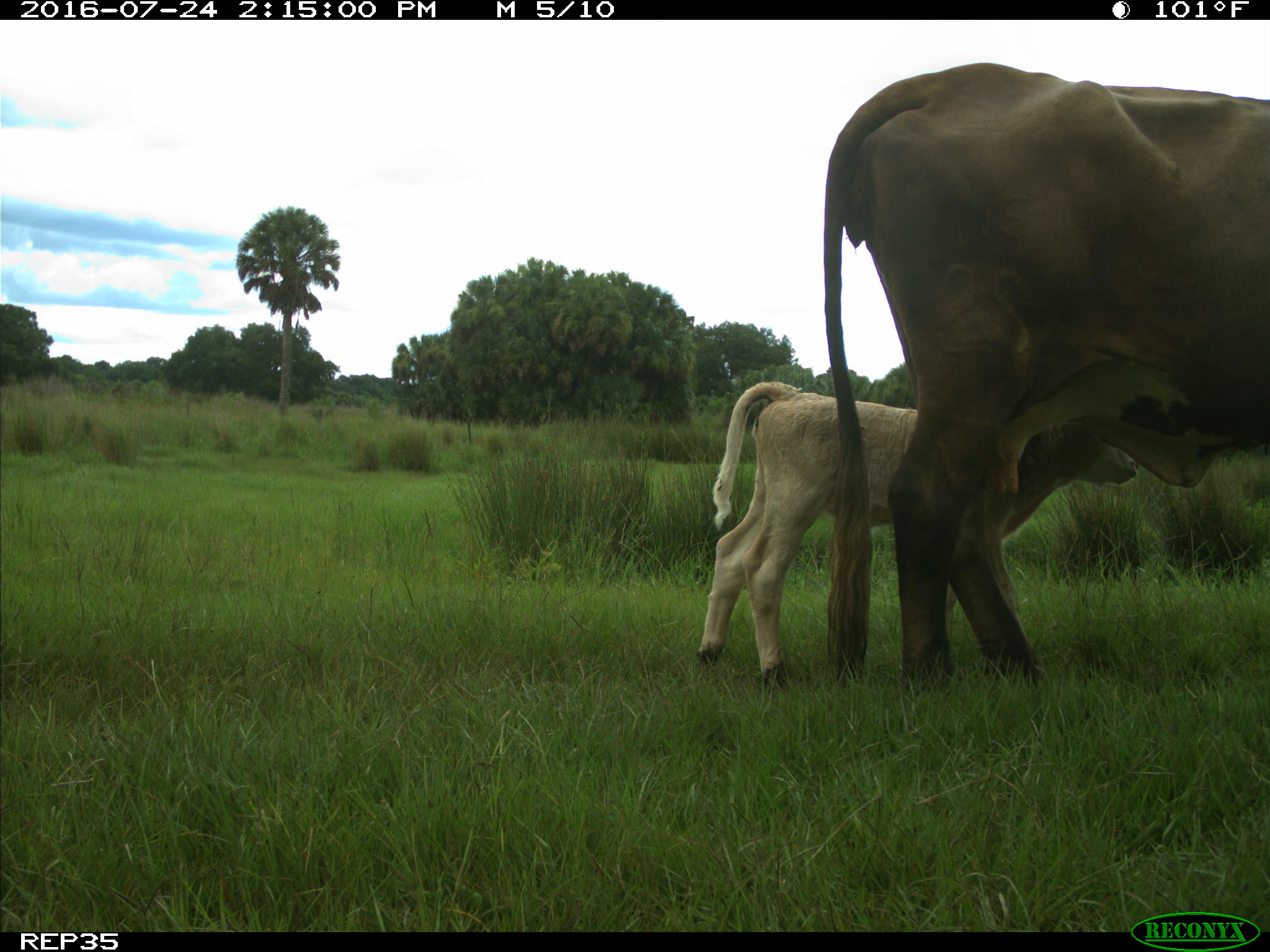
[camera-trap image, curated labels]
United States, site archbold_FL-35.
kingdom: Animalia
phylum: Chordata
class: Mammalia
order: Artiodactyla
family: Bovidae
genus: Bos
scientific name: Bos taurus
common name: domestic cow